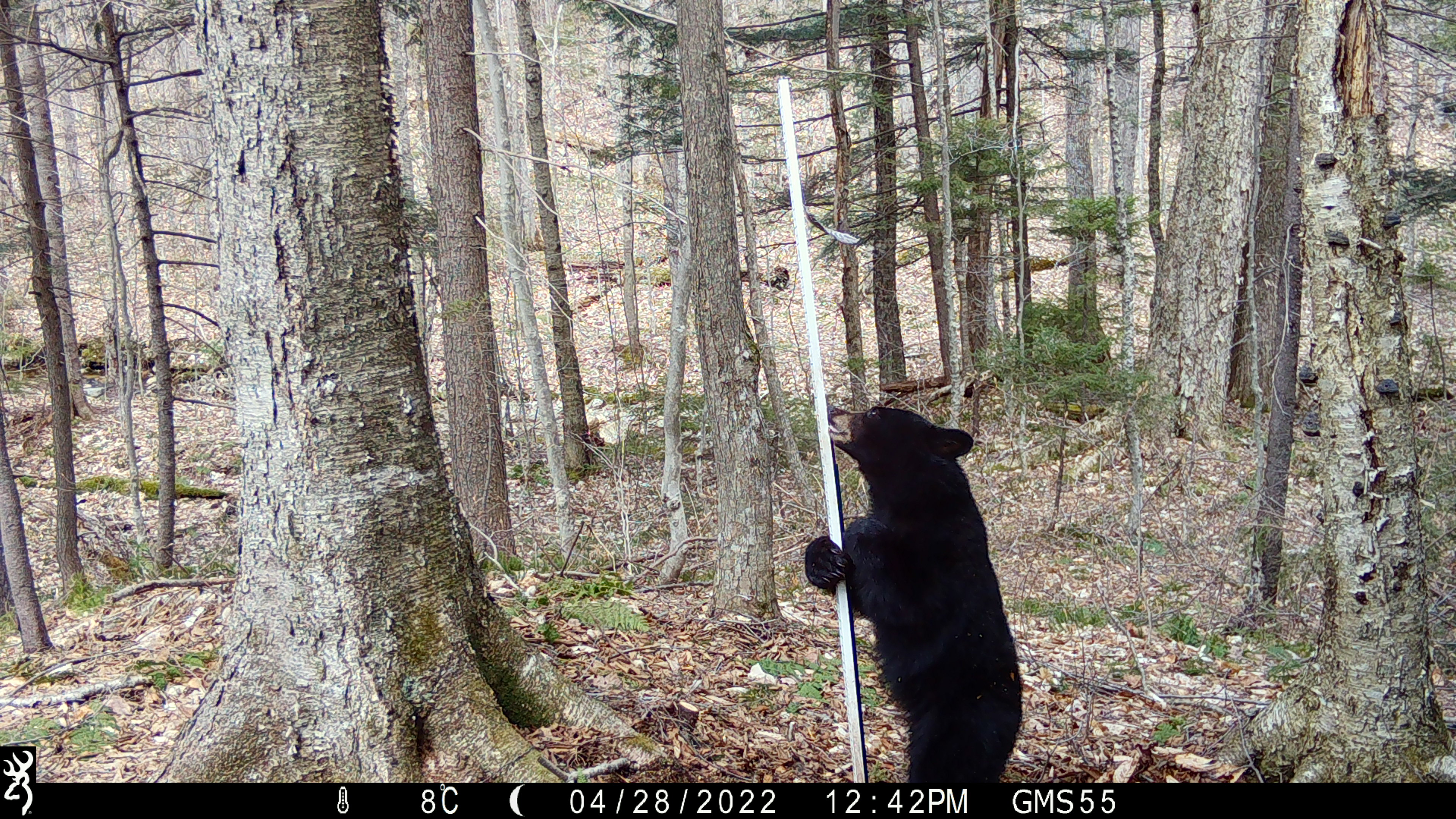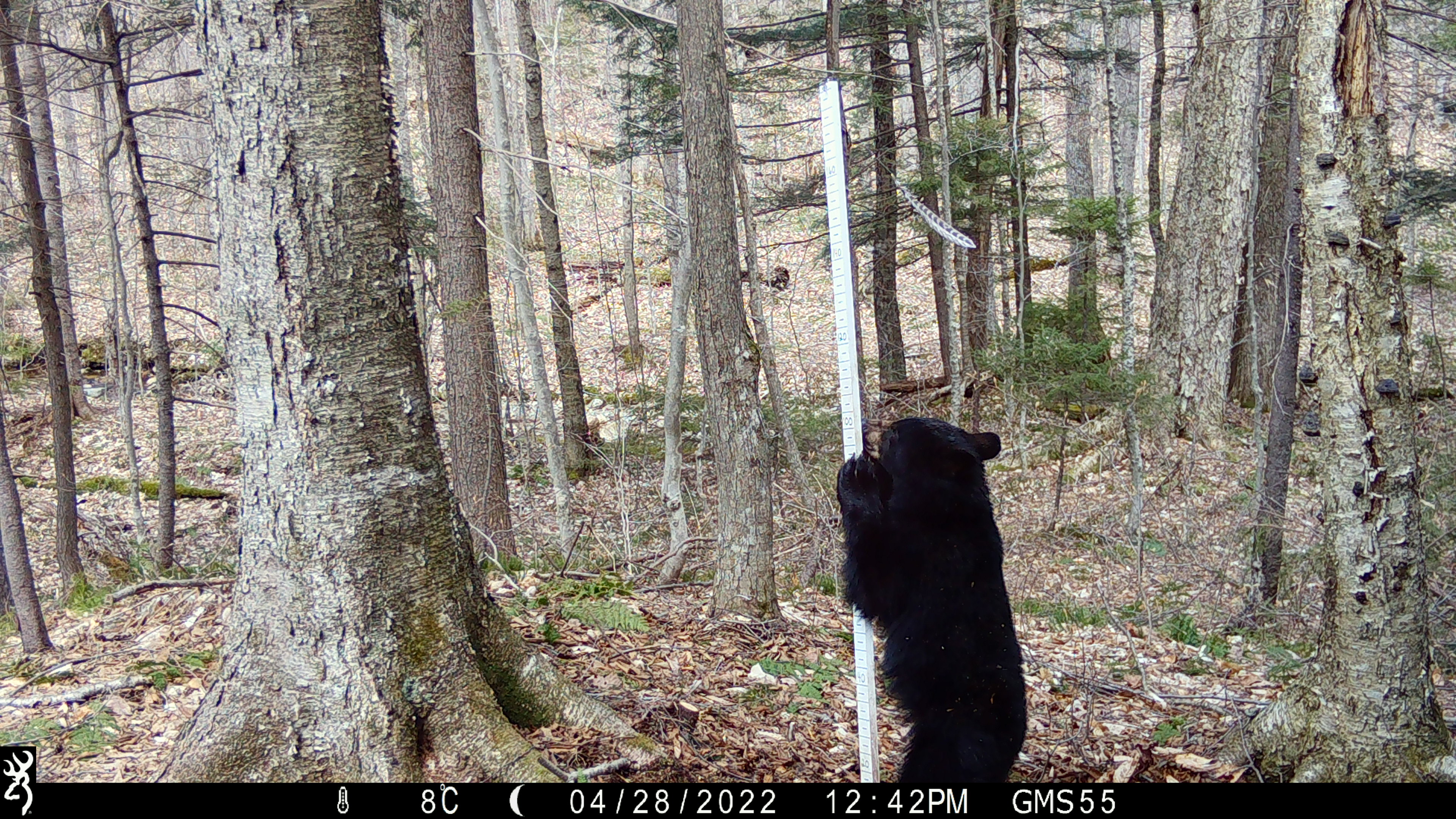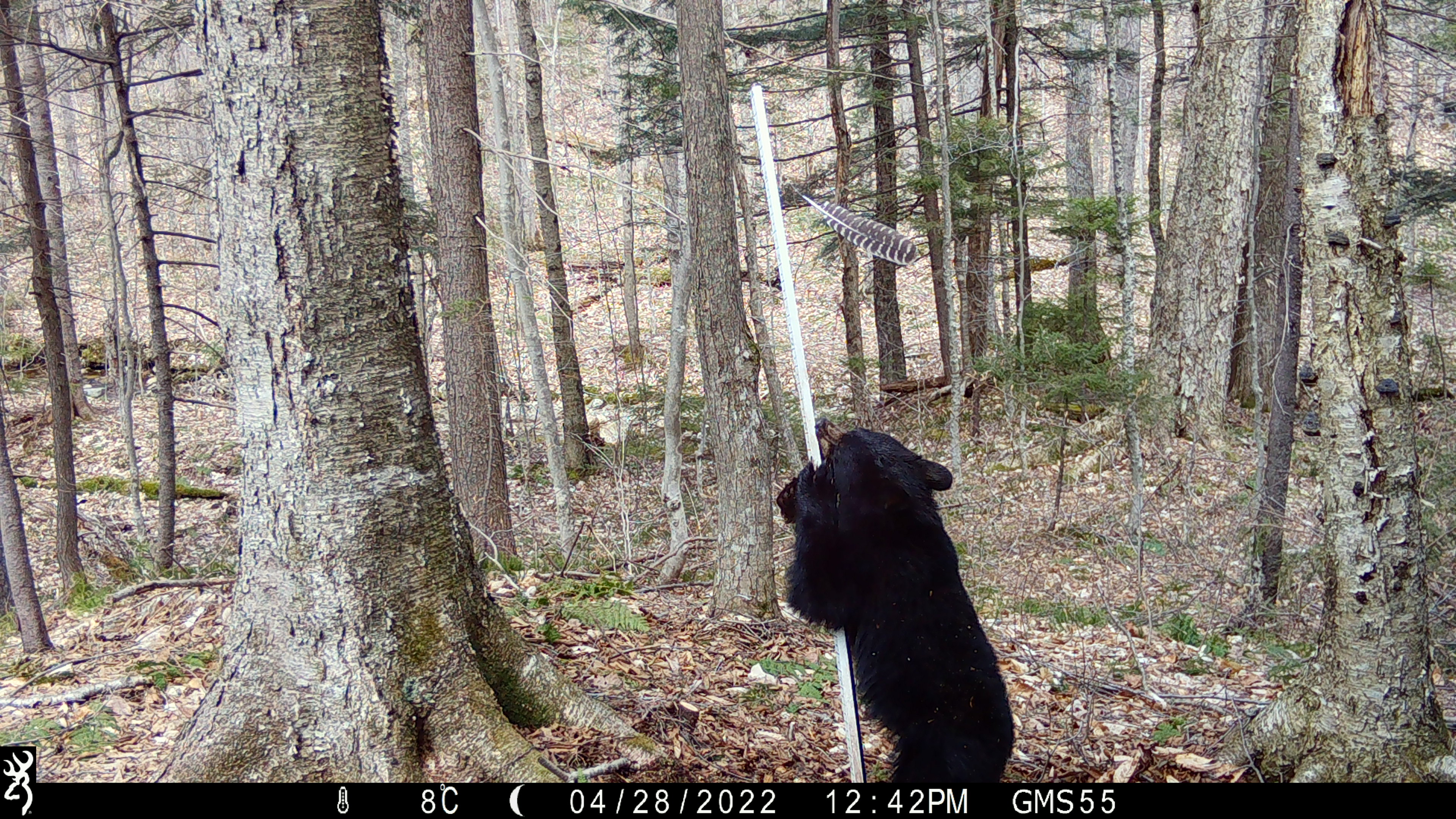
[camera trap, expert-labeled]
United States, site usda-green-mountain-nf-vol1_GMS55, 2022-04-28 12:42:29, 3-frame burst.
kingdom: Animalia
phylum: Chordata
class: Mammalia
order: Carnivora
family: Ursidae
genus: Ursus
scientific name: Ursus americanus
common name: black bear